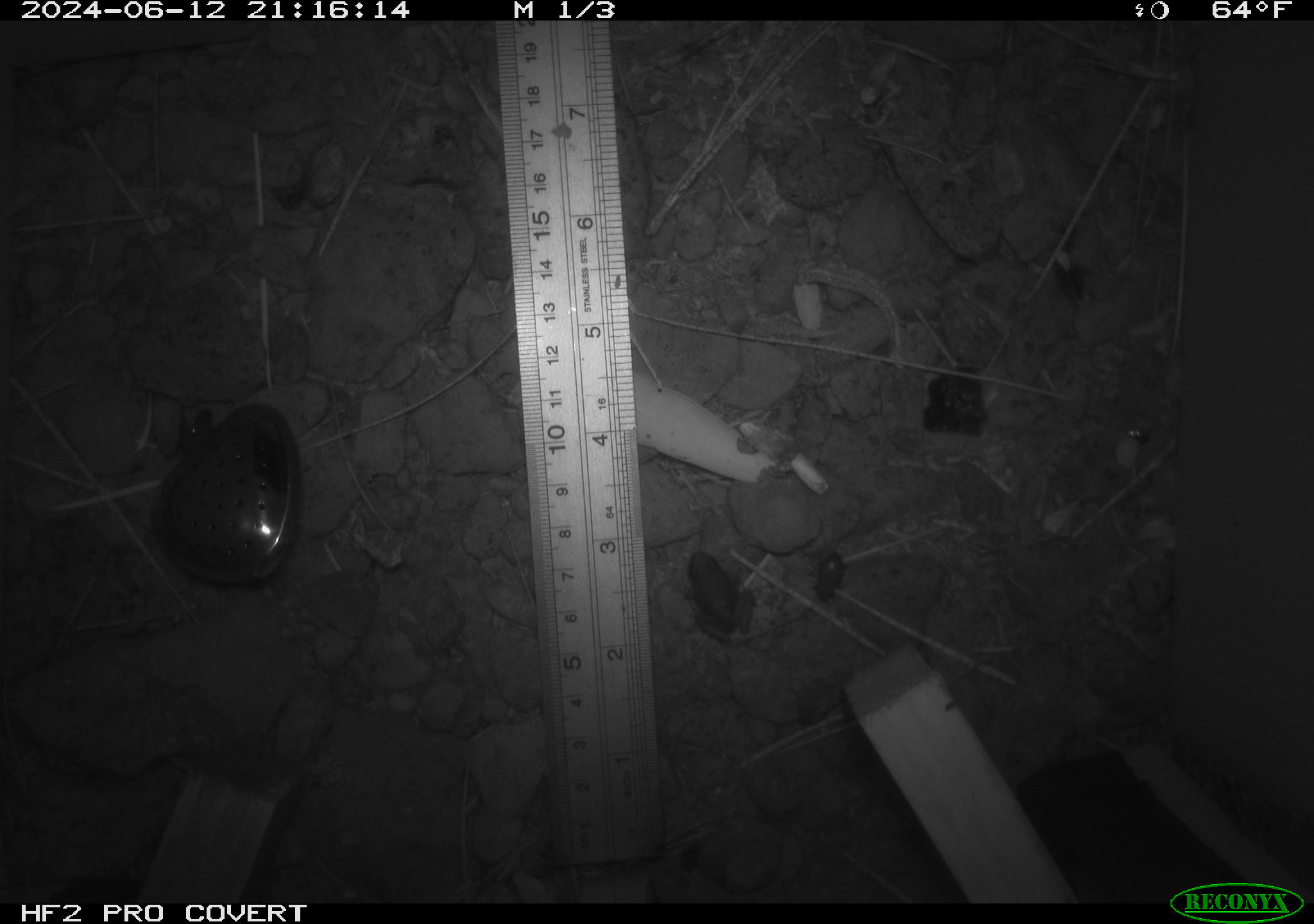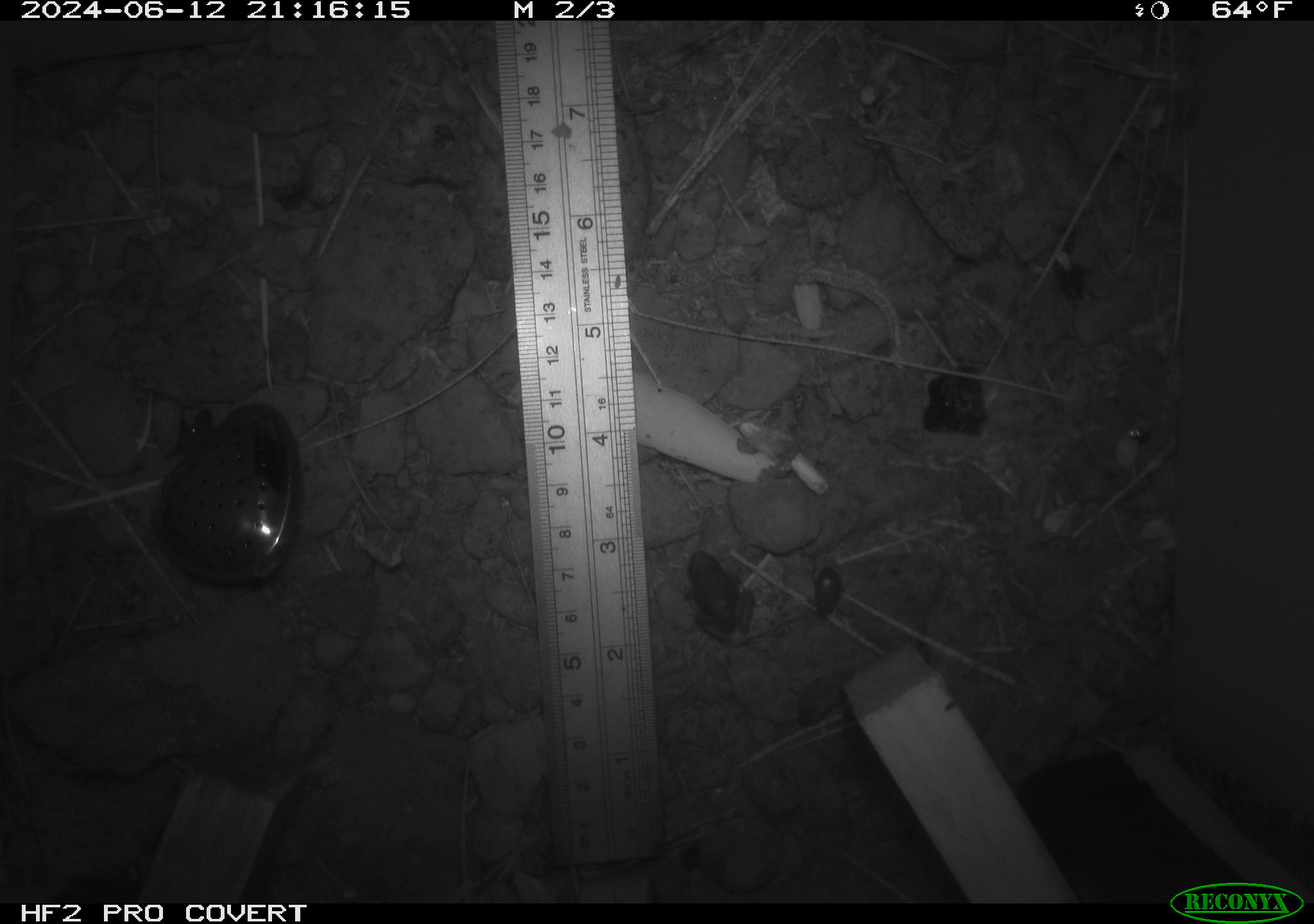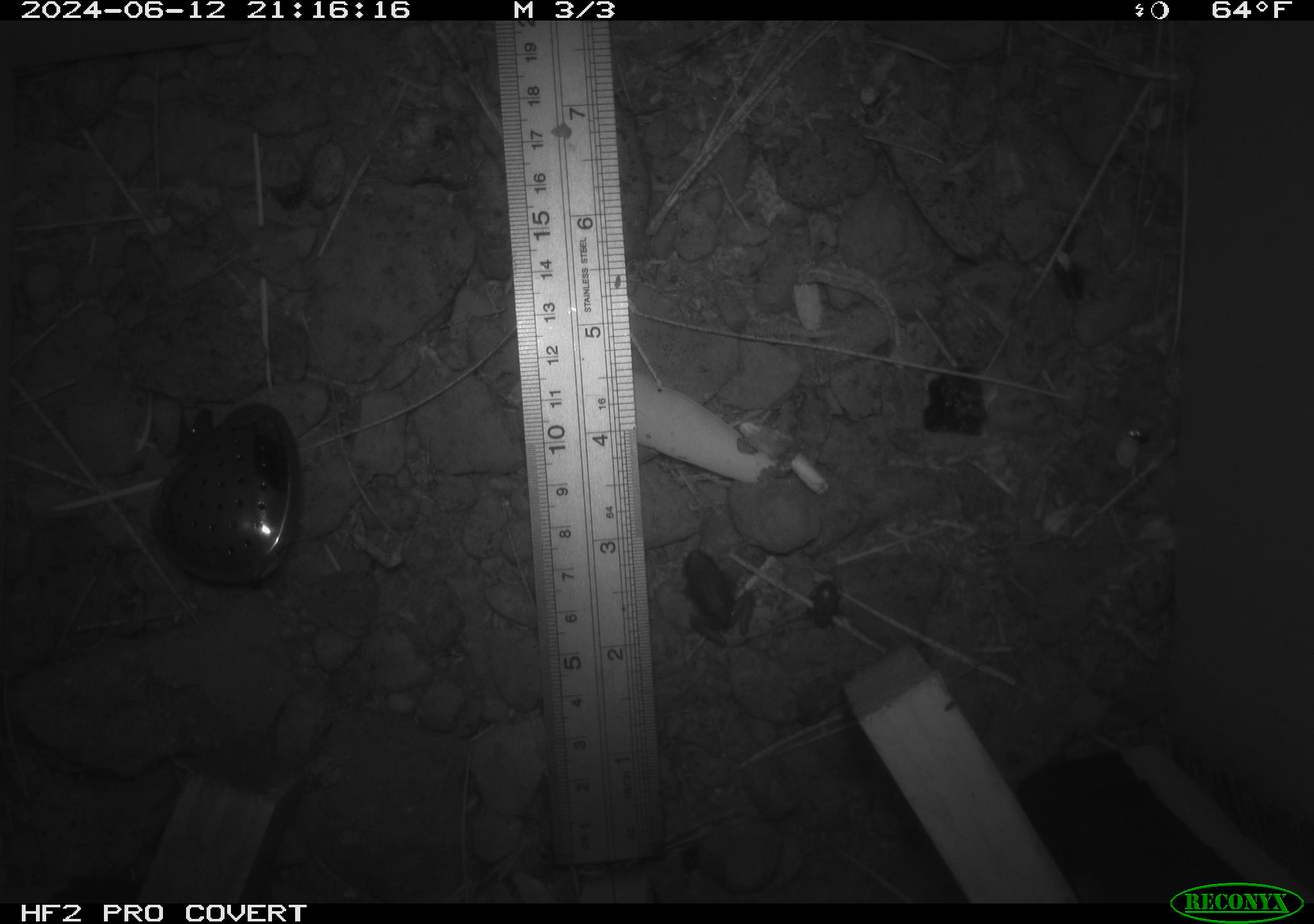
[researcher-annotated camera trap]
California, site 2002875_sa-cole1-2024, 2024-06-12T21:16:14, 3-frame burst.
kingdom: Animalia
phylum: Chordata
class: Amphibia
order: Anura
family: Hylidae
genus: Pseudacris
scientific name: Pseudacris regilla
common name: sierran treefrog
Sierran treefrog (Pseudacris regilla).